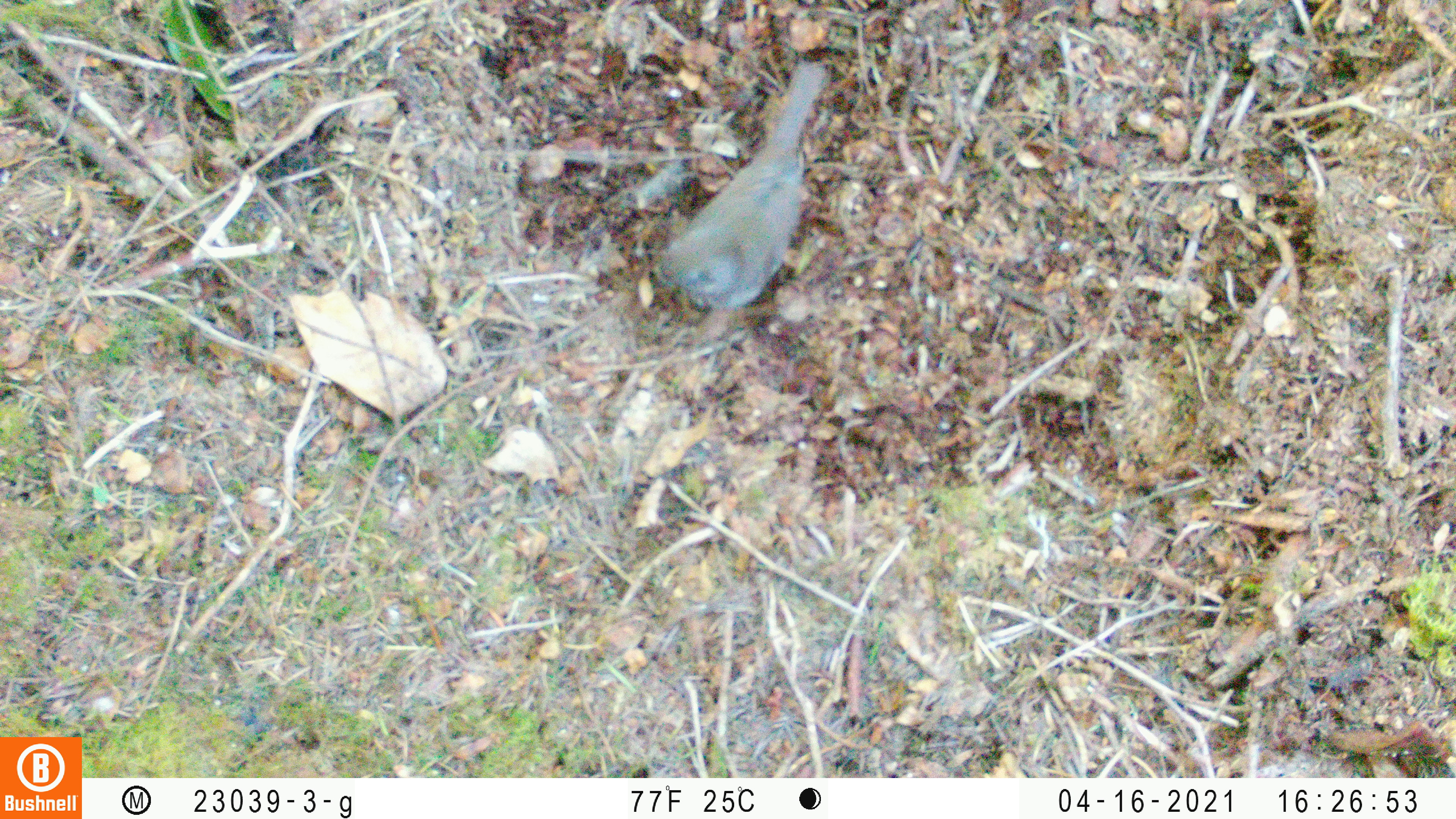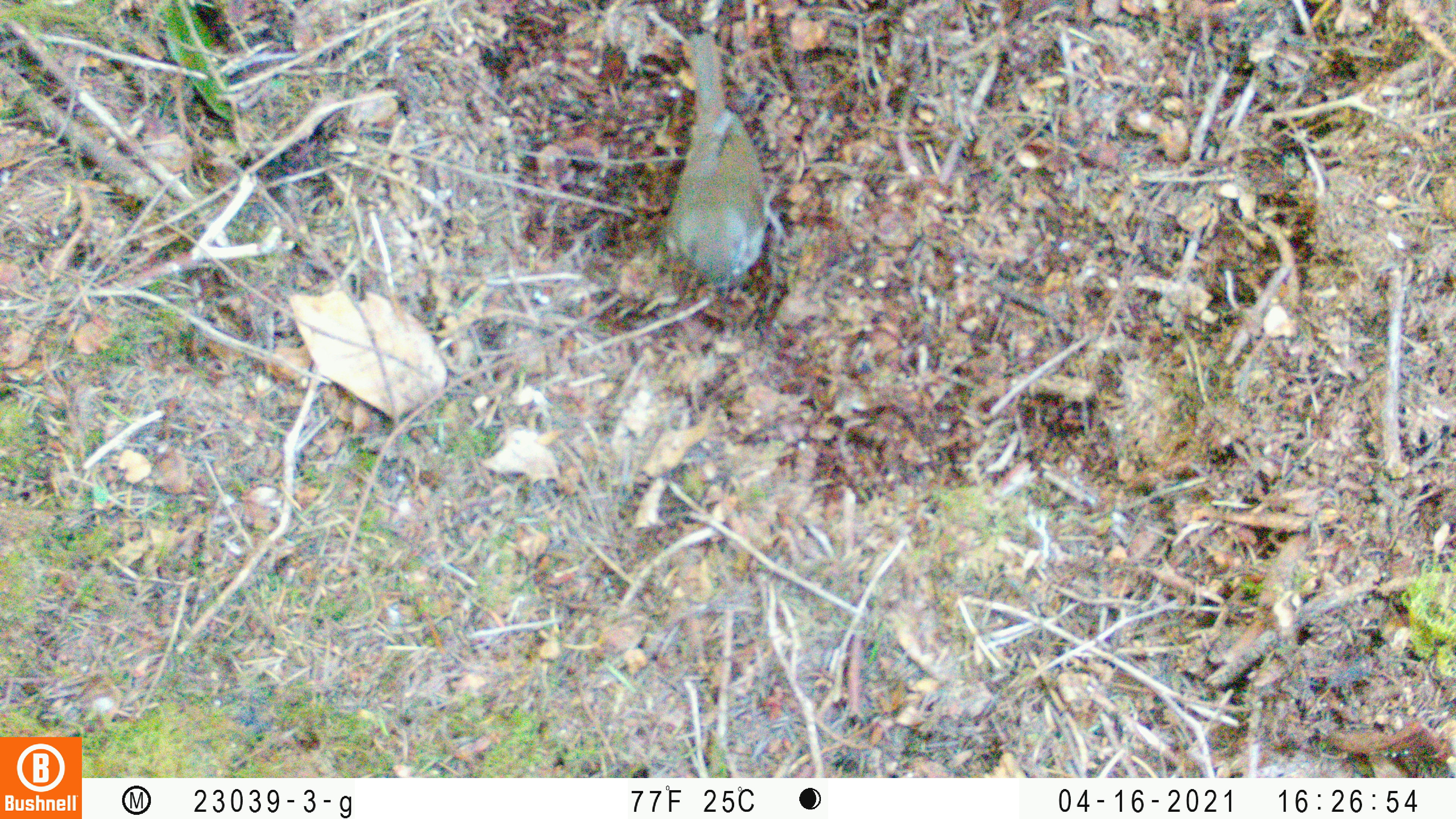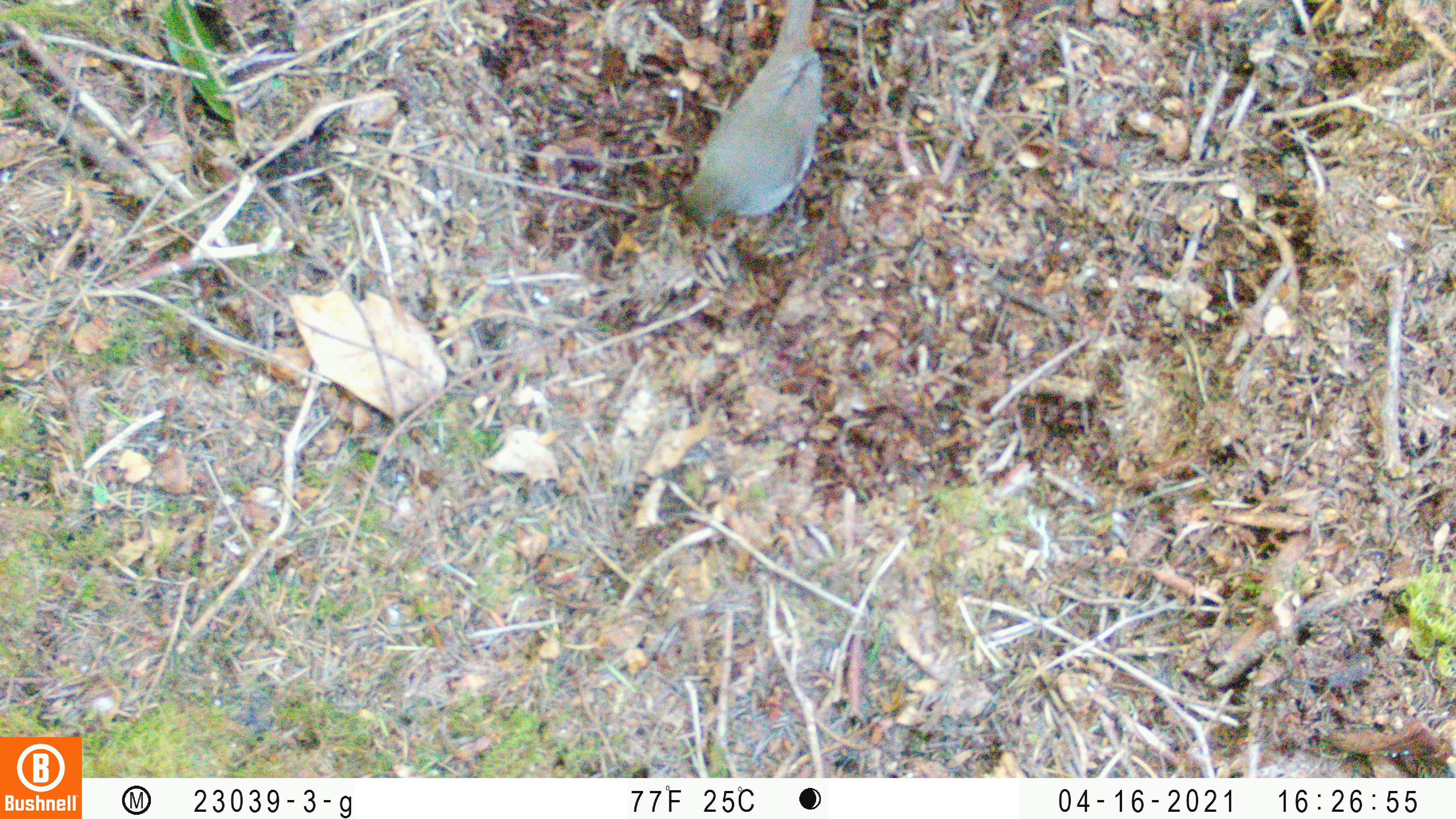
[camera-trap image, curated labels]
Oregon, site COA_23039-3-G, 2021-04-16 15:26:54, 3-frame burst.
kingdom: Animalia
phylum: Chordata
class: Aves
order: Passeriformes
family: Turdidae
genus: Catharus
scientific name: Catharus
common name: brown thrushes and nightingale-thrushes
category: catharus species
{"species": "catharus species (brown thrushes and nightingale-thrushes) (Catharus)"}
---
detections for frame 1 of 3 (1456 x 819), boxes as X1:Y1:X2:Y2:
catharus species: 612:37:857:355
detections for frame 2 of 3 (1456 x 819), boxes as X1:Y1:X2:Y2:
catharus species: 632:14:806:316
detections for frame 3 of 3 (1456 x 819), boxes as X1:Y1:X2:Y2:
catharus species: 651:0:860:264